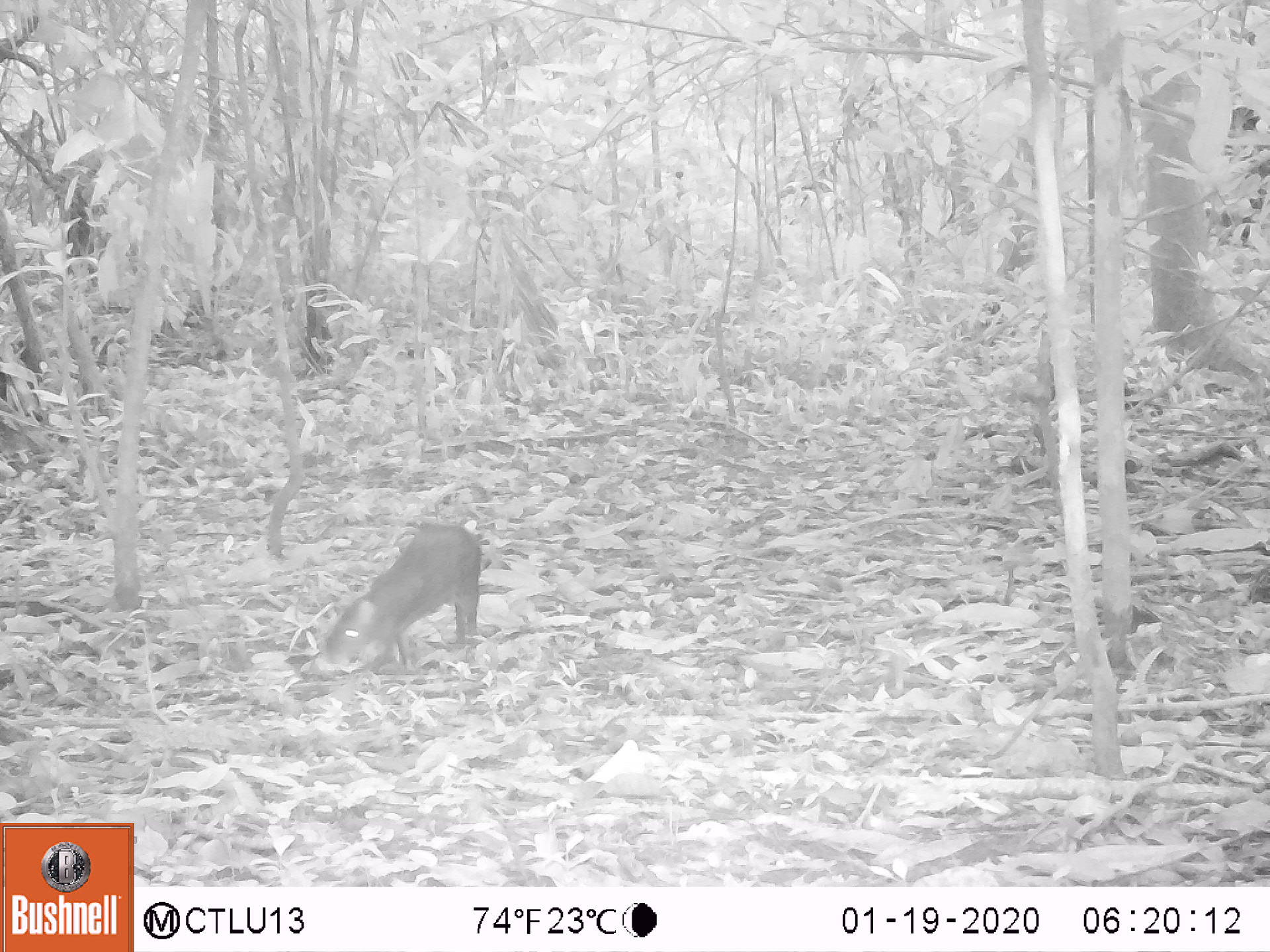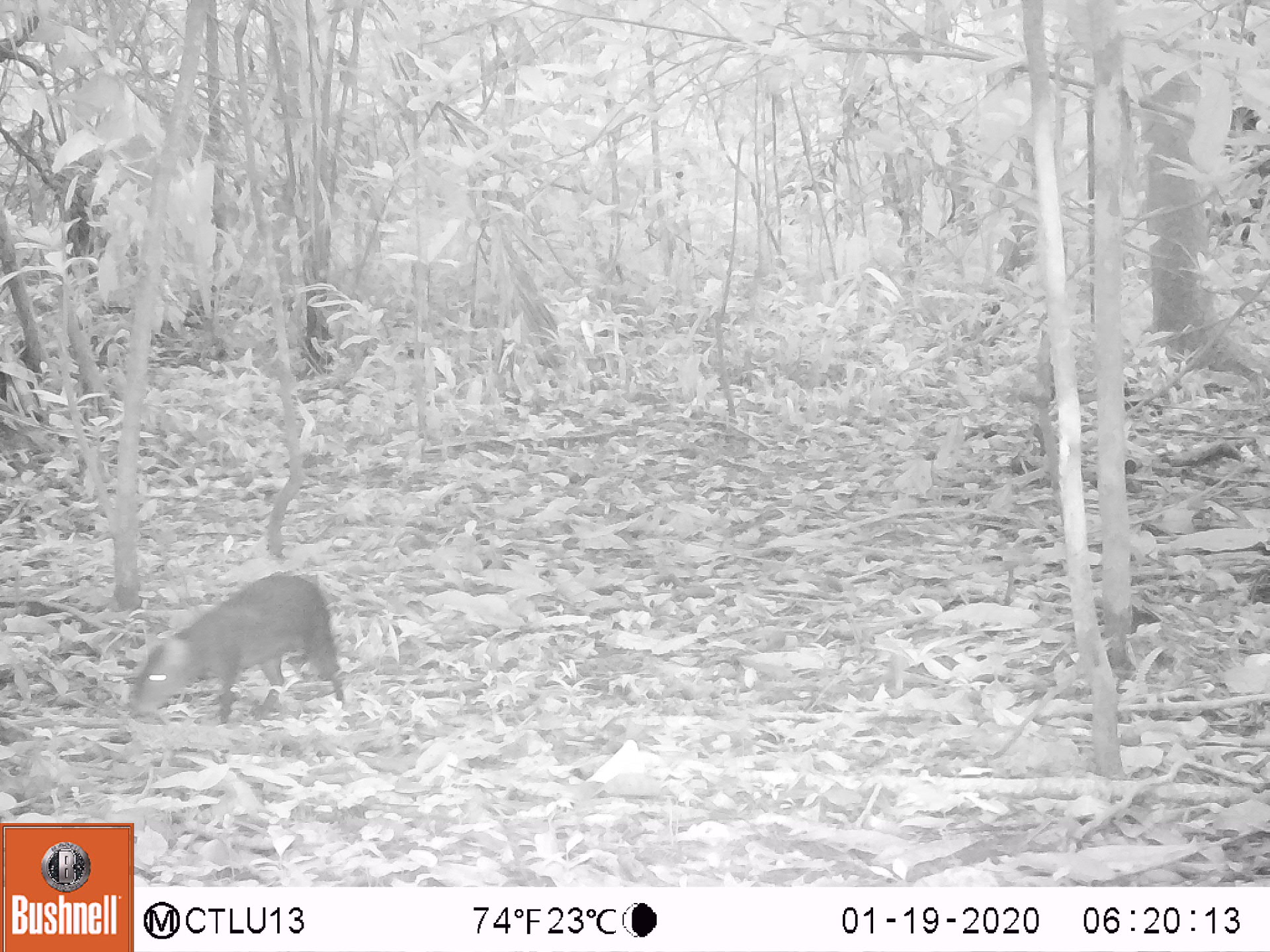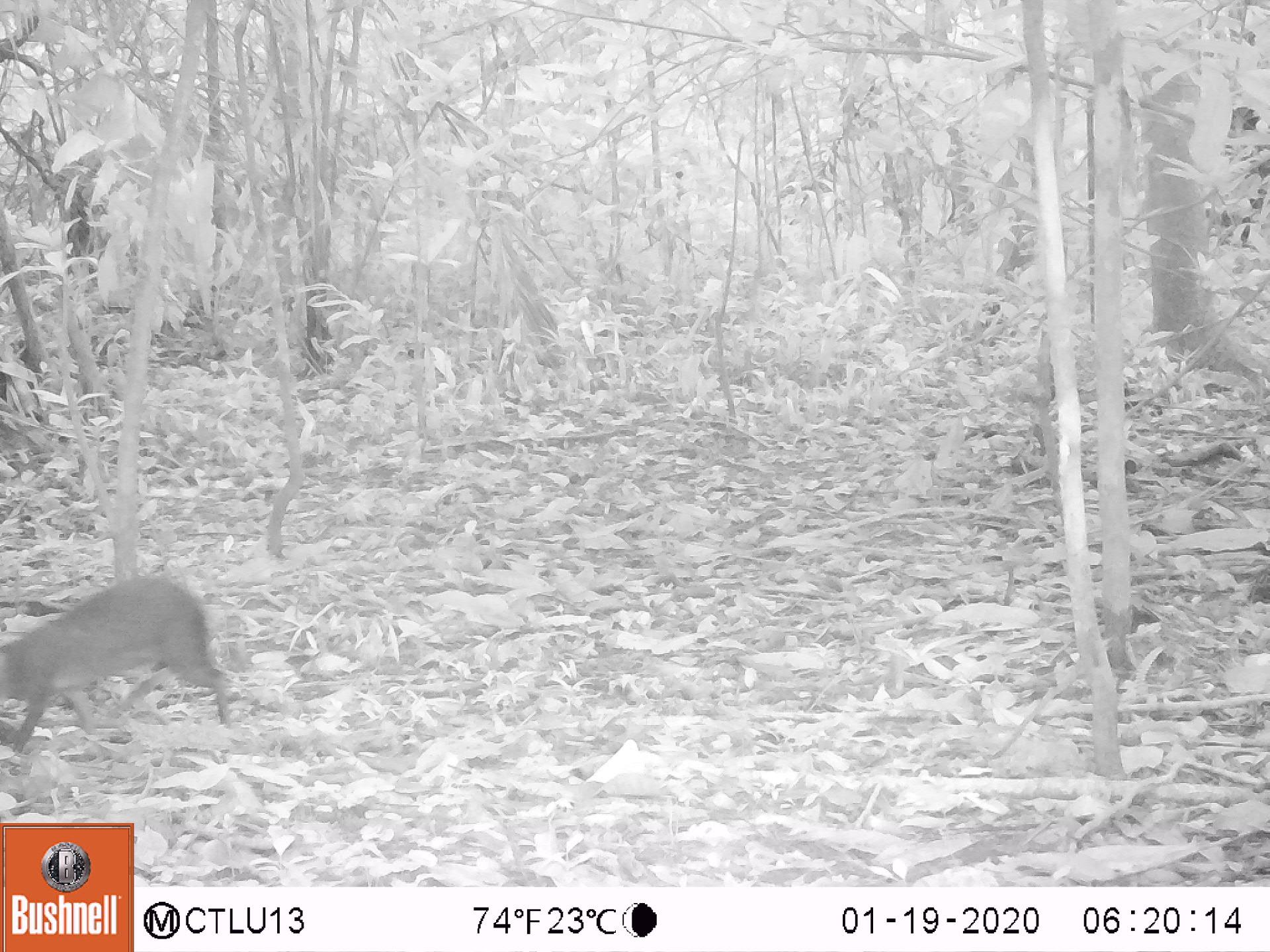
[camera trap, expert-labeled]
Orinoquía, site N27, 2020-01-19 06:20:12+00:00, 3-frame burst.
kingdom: Animalia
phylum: Chordata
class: Mammalia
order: Rodentia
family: Dasyproctidae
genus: Dasyprocta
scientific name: Dasyprocta fuliginosa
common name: black agouti